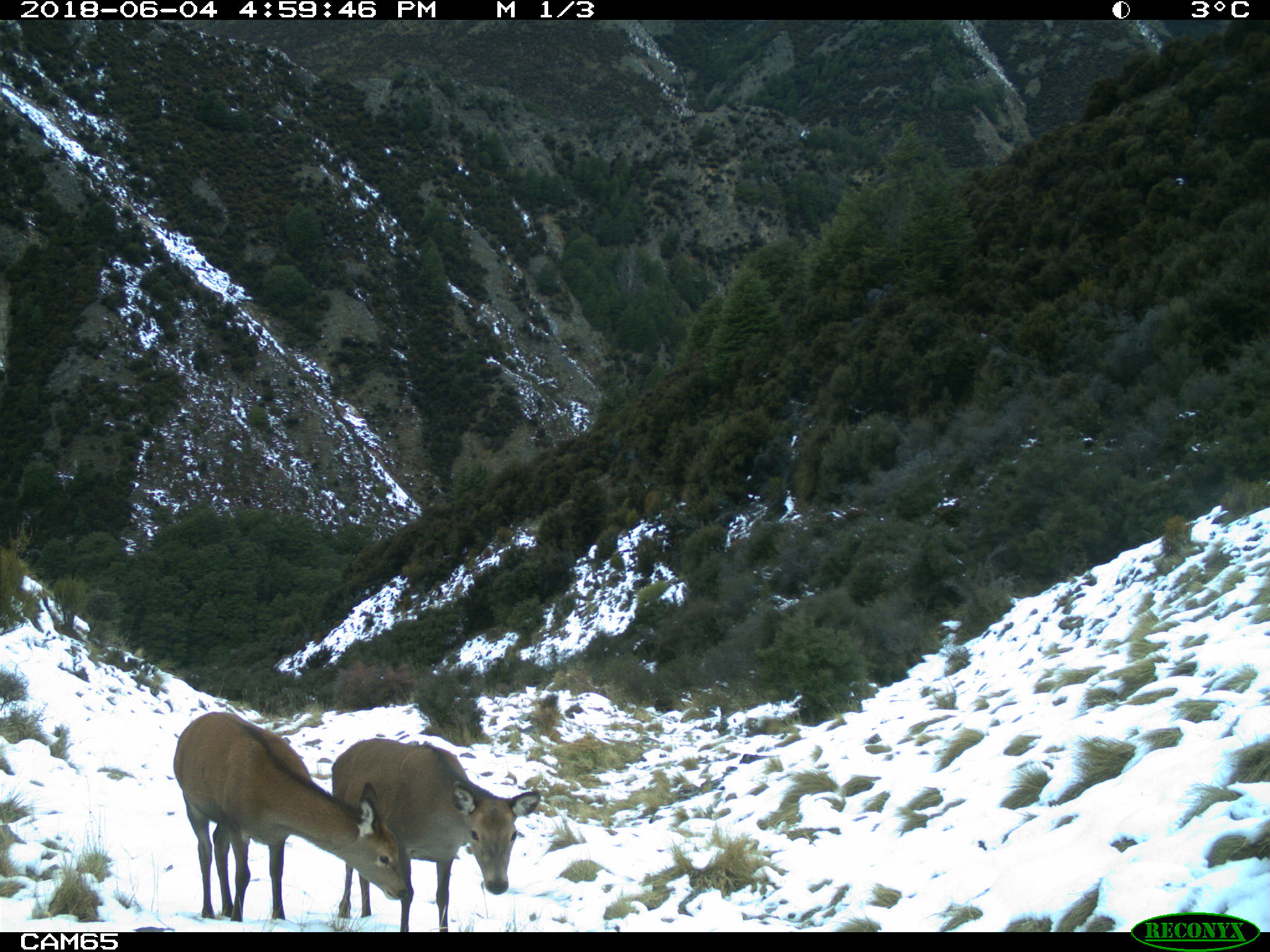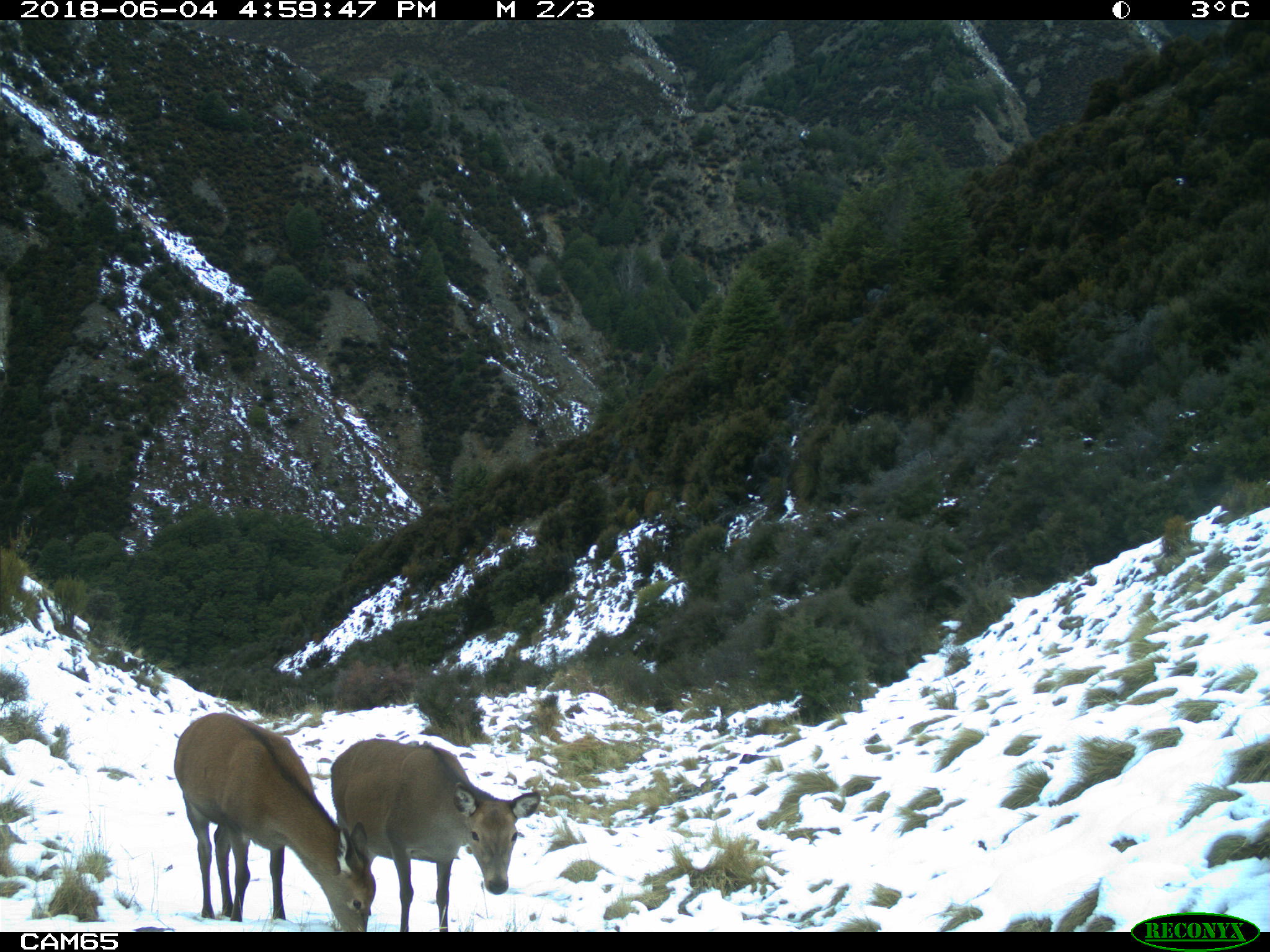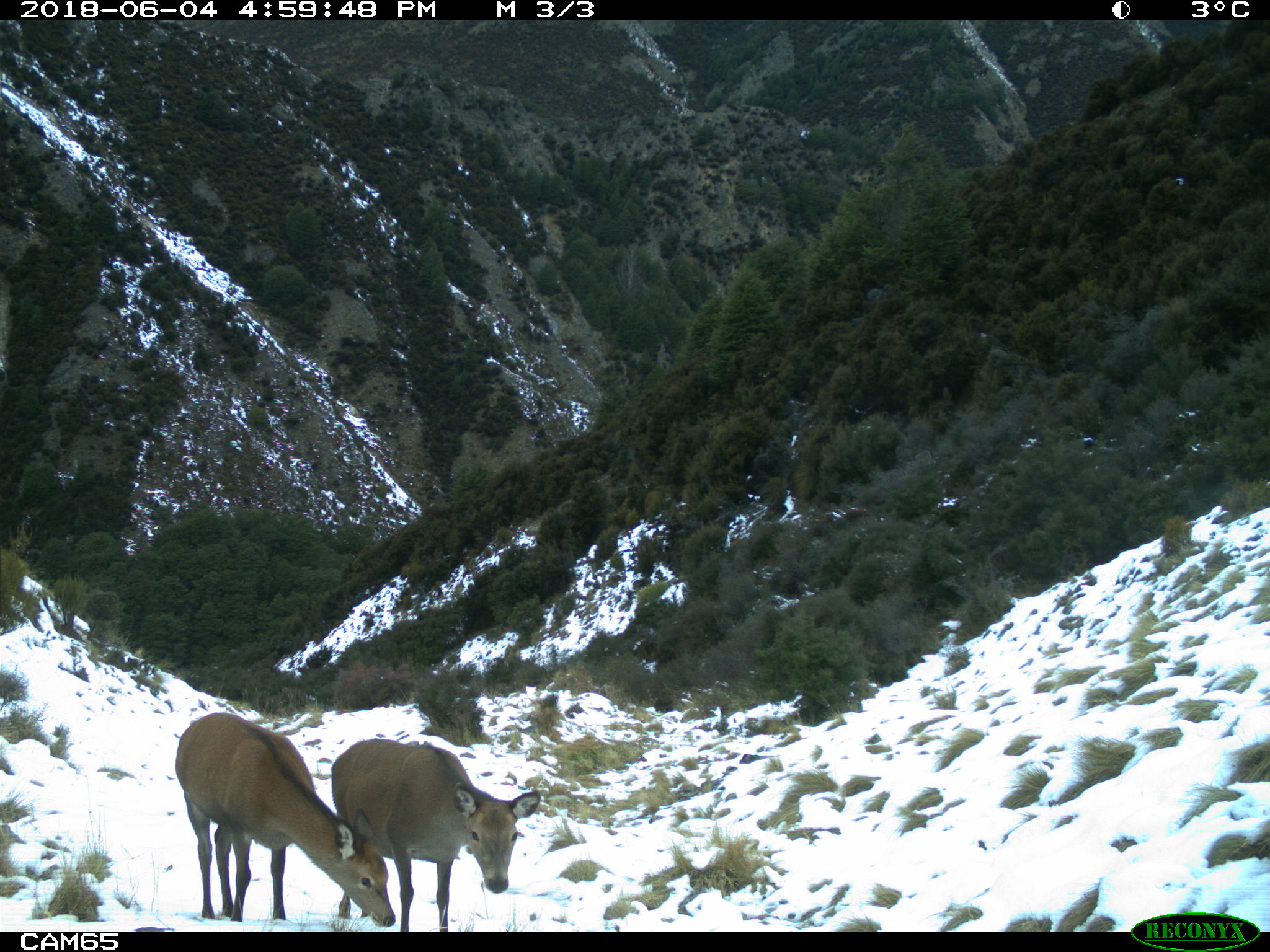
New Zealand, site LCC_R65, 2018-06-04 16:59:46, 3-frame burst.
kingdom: Animalia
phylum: Chordata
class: Mammalia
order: Artiodactyla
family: Cervidae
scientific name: Cervidae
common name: deer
Deer (Cervidae).